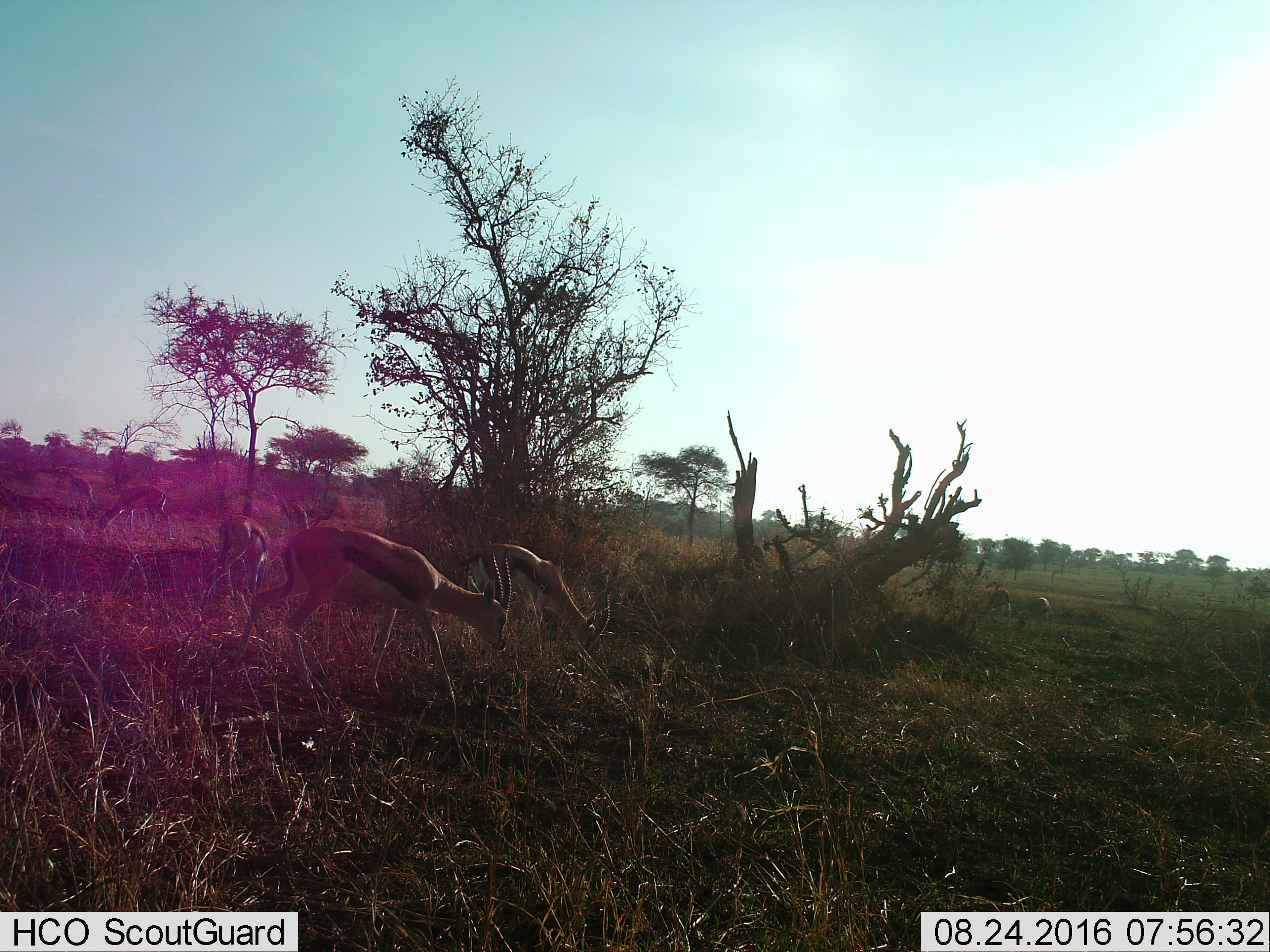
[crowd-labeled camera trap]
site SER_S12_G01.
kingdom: Animalia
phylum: Chordata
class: Mammalia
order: Artiodactyla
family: Bovidae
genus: Eudorcas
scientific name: Eudorcas thomsonii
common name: thomson's gazelle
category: gazellethomsons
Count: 8.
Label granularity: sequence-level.